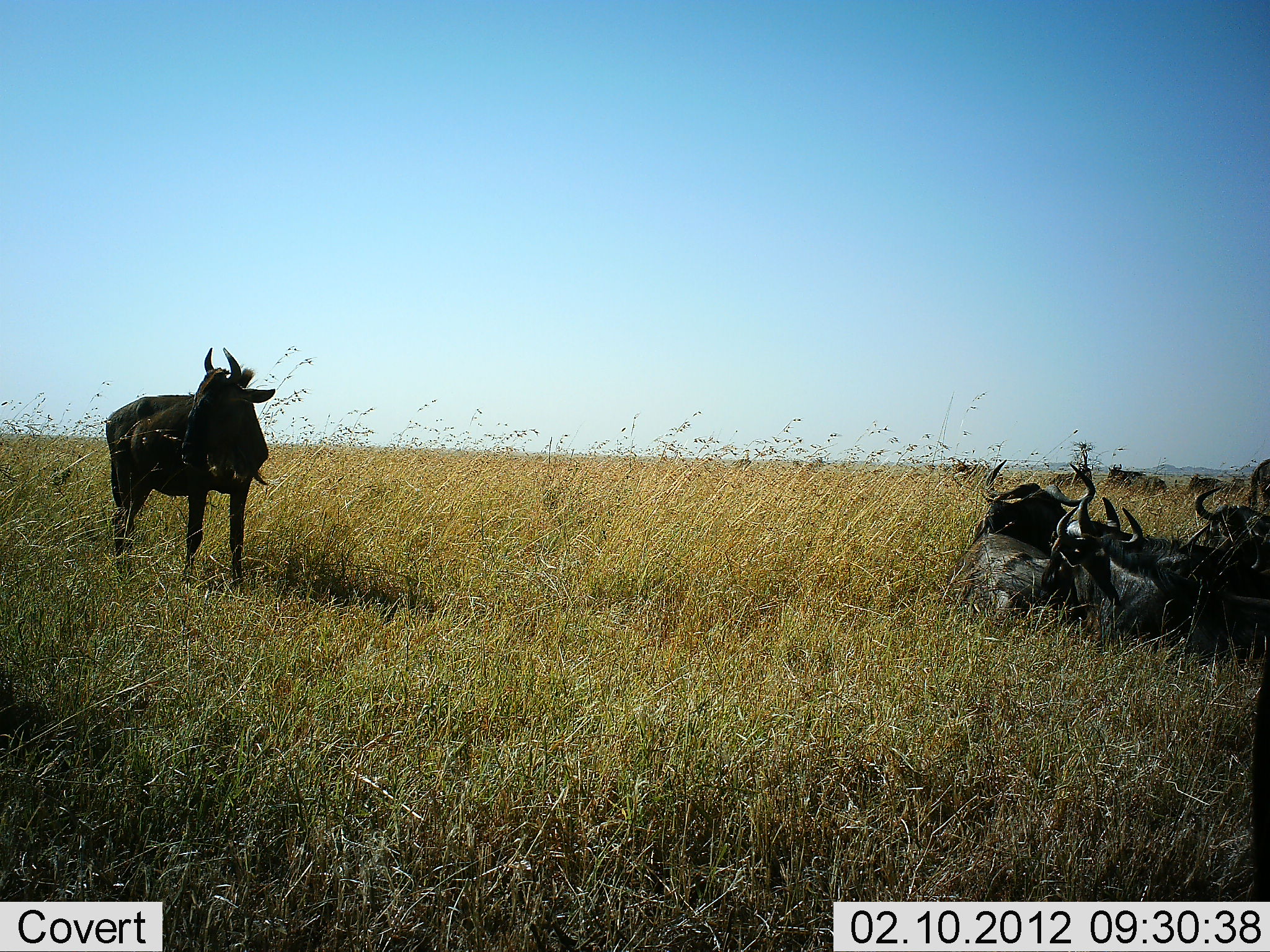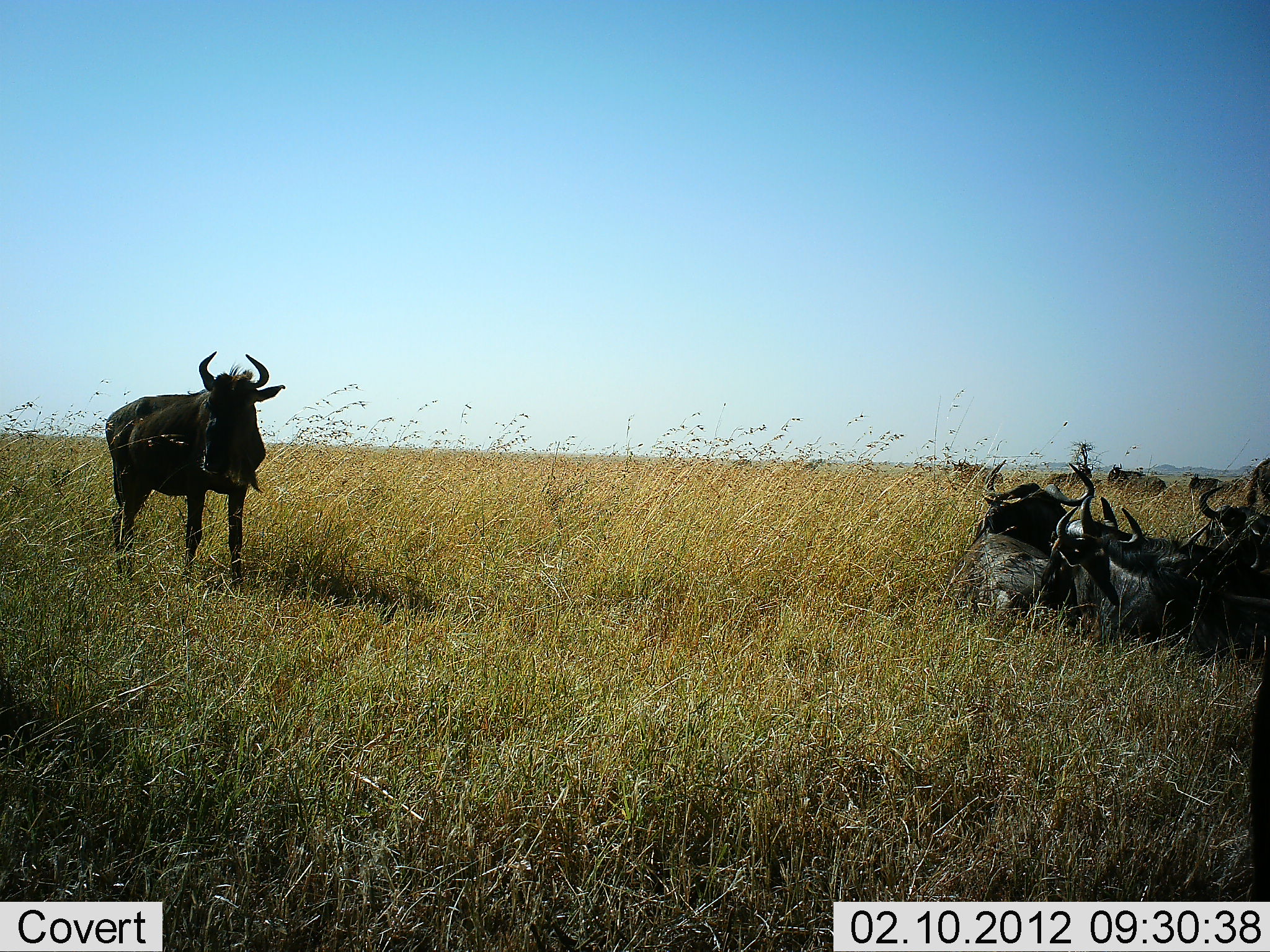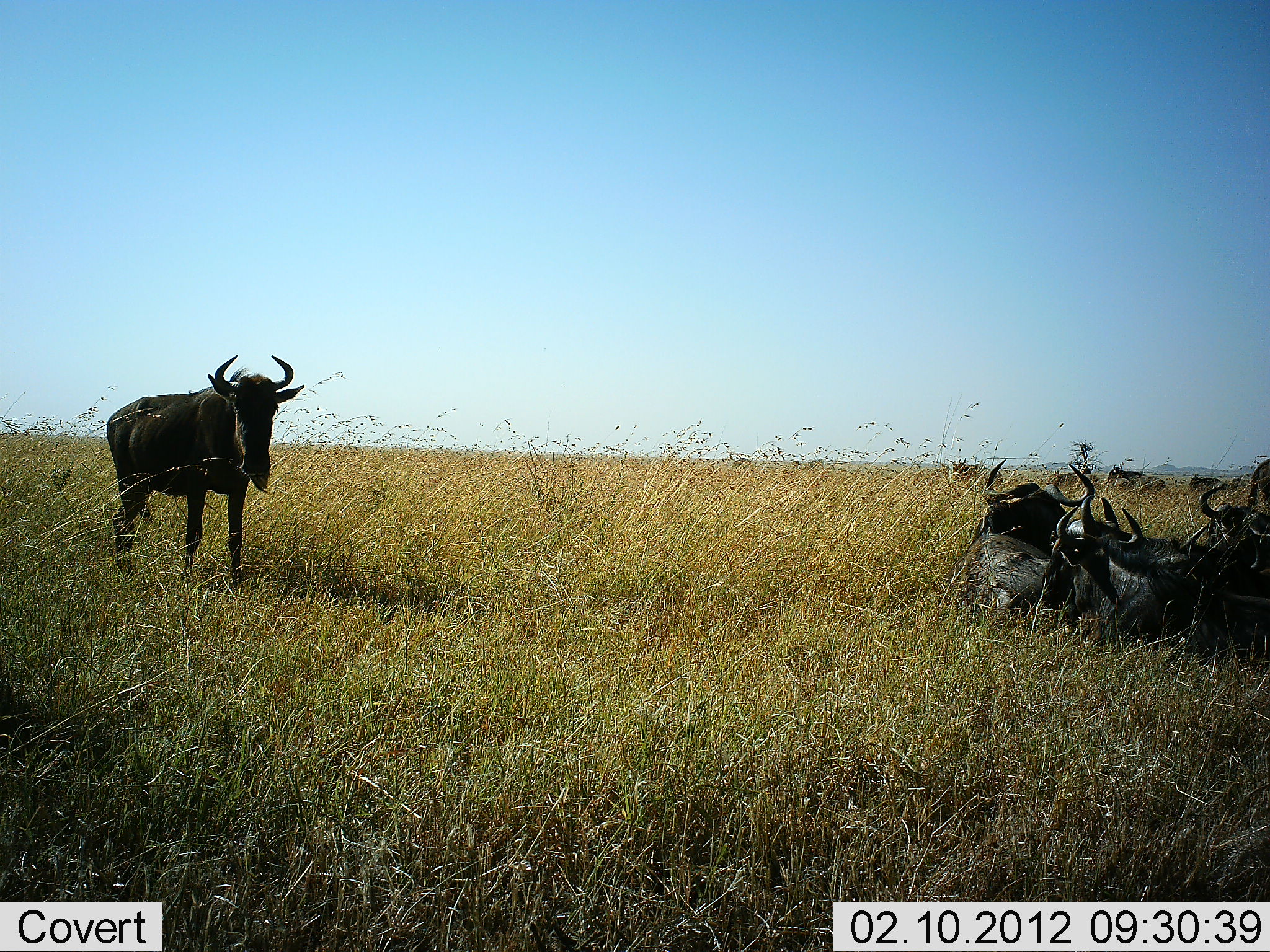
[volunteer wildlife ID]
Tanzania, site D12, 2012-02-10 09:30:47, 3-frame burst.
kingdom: Animalia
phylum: Chordata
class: Mammalia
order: Artiodactyla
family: Bovidae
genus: Connochaetes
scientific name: Connochaetes taurinus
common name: blue wildebeest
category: wildebeest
Wildebeest (blue wildebeest) (Connochaetes taurinus), count 6. Behavior (volunteer vote fractions): standing 80%, resting 100%, moving 0%, interacting 0%. Young present (vote fraction): 0%. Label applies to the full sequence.